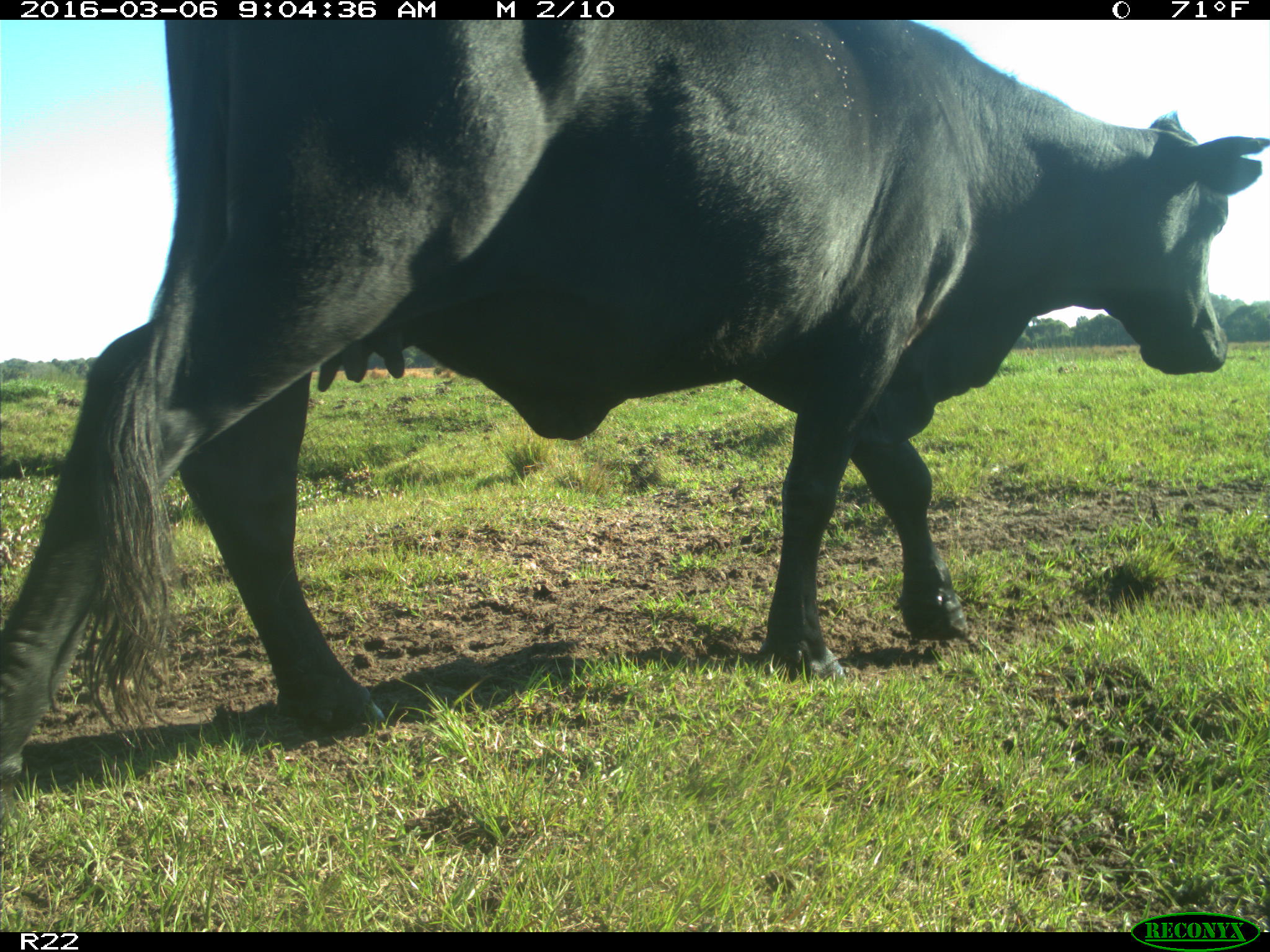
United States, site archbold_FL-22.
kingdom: Animalia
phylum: Chordata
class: Mammalia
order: Artiodactyla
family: Bovidae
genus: Bos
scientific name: Bos taurus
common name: domestic cow